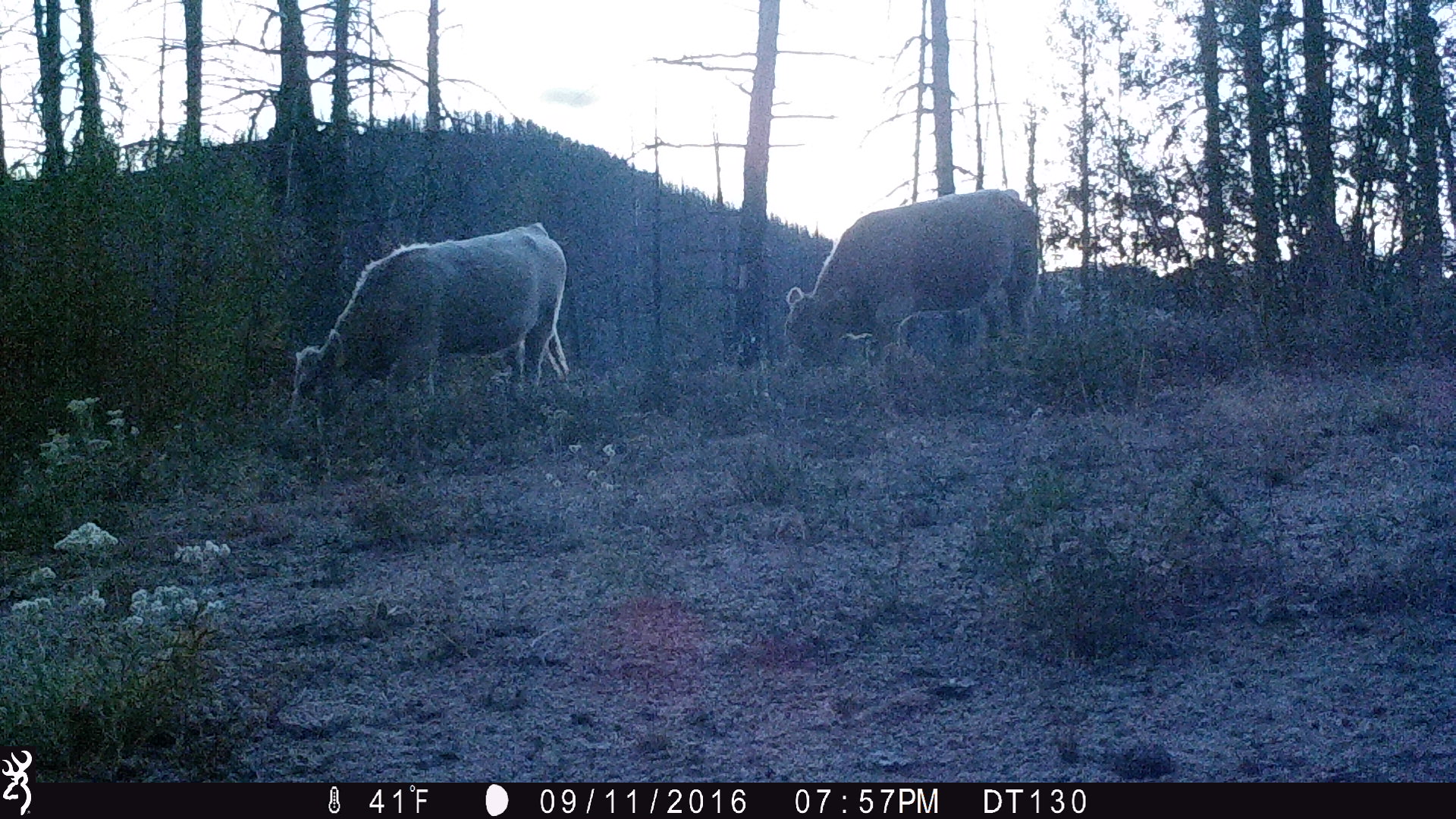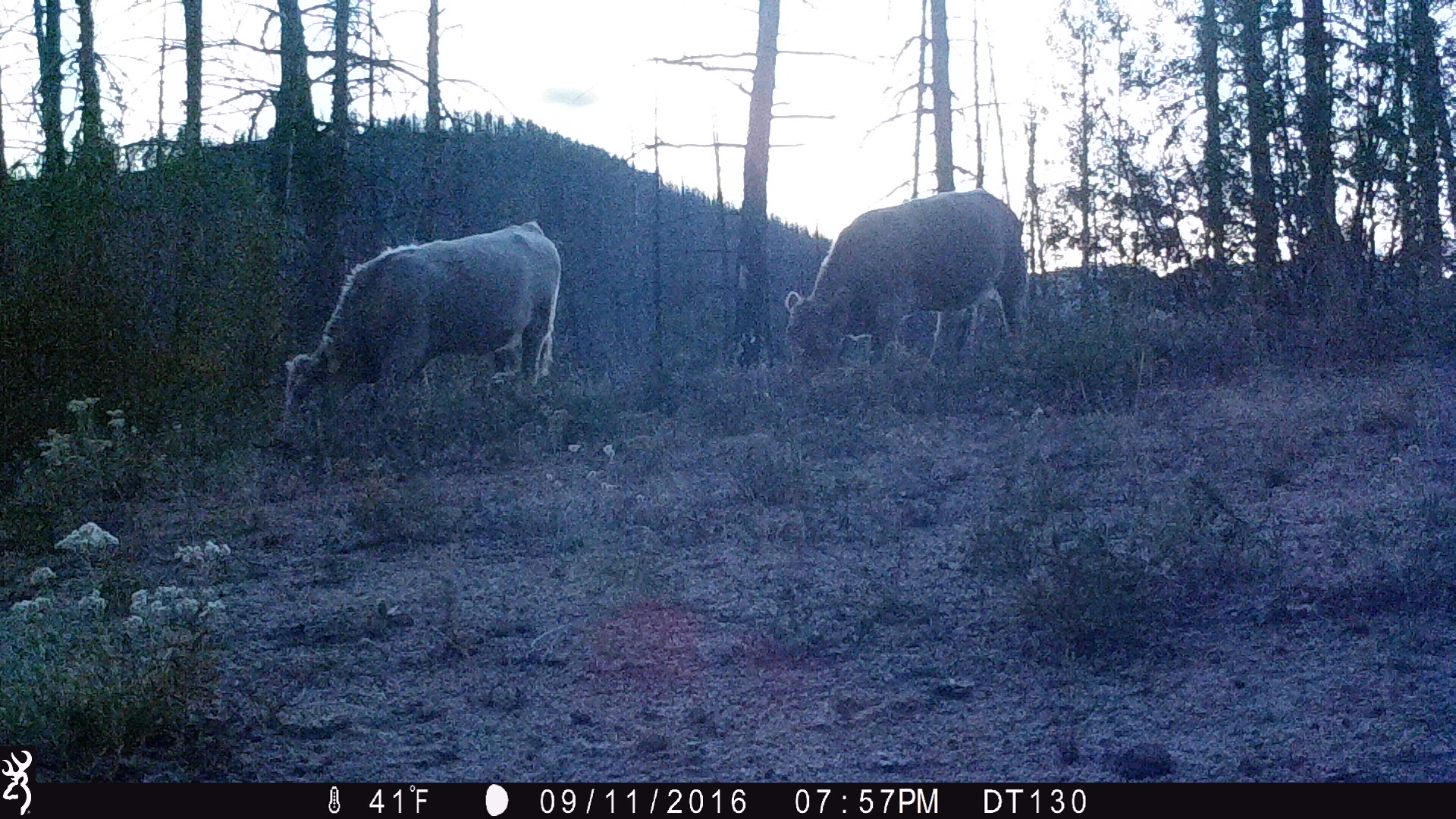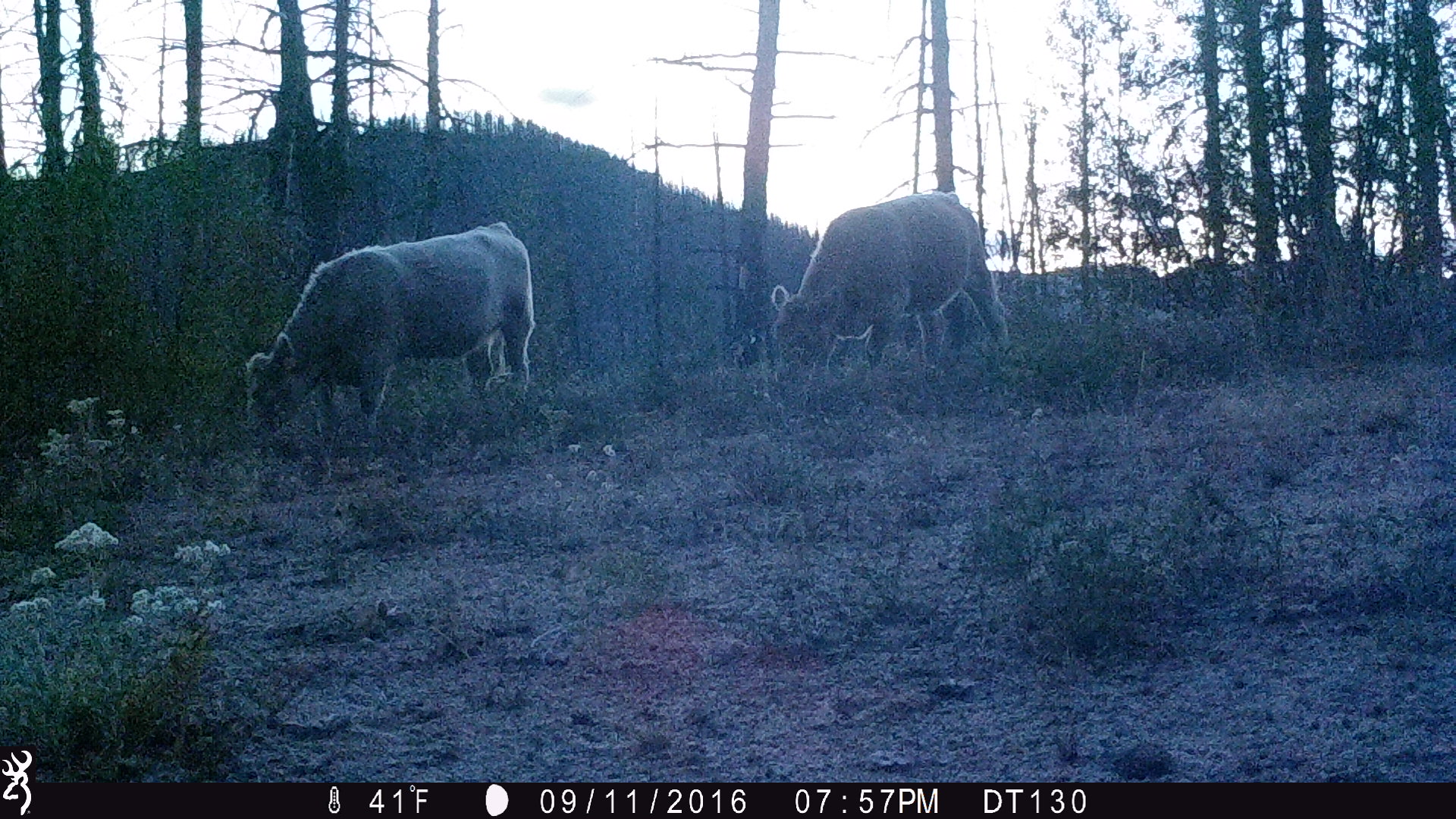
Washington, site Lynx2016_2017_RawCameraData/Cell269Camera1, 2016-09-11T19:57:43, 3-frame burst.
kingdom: Animalia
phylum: Chordata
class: Mammalia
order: Artiodactyla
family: Bovidae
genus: Bos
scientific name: Bos taurus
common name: domestic cattle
Domestic cattle (Bos taurus). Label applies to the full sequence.